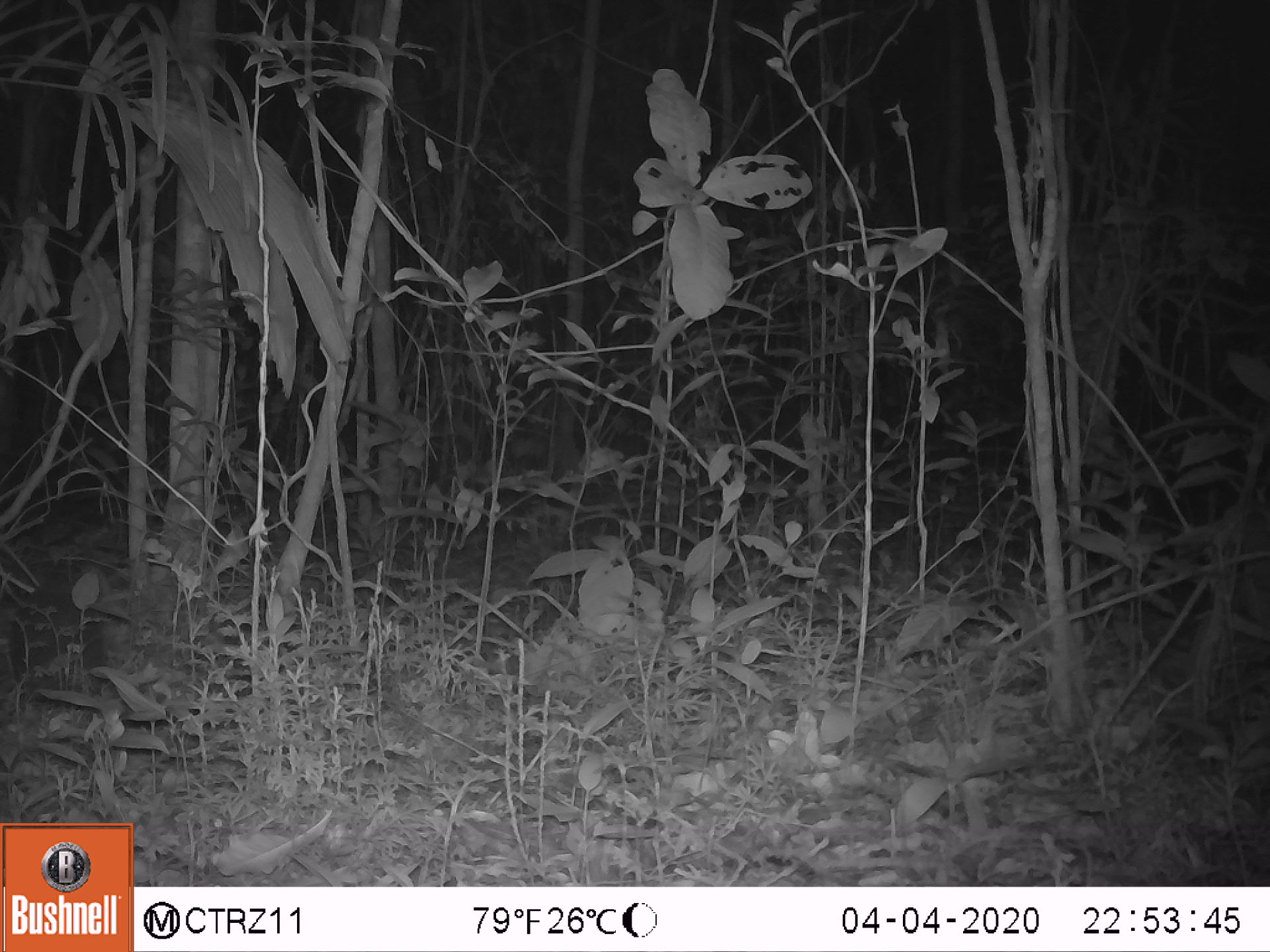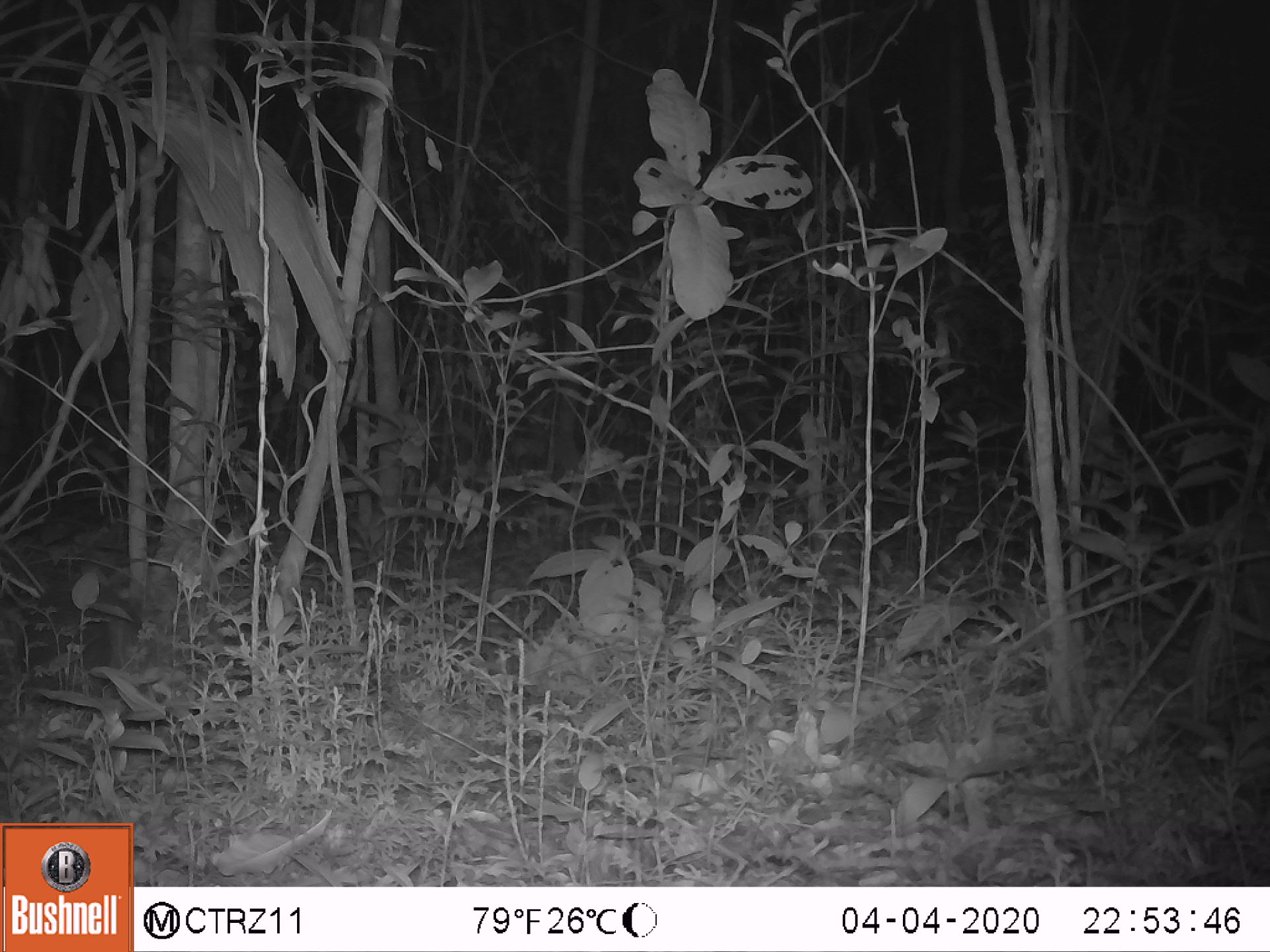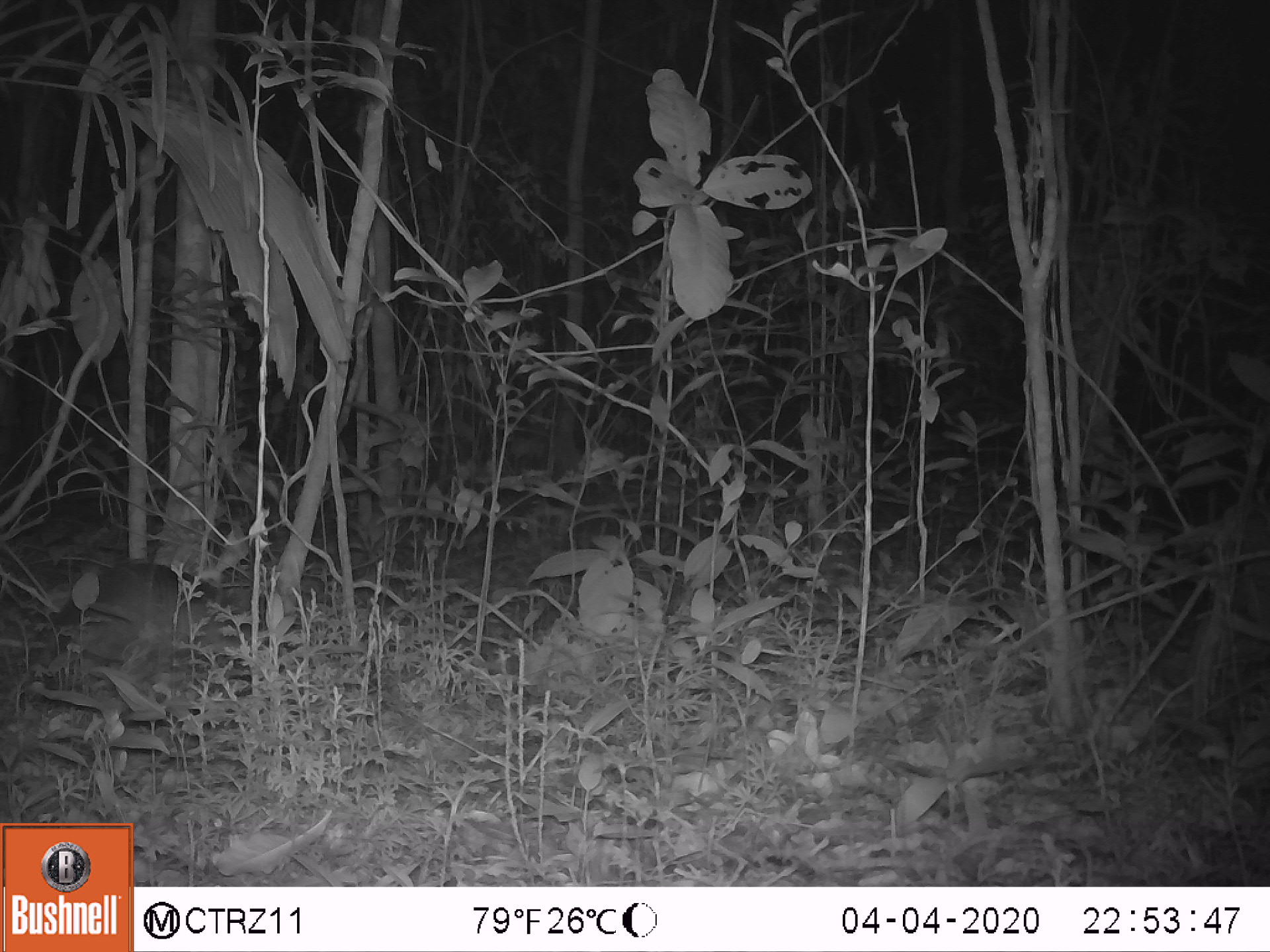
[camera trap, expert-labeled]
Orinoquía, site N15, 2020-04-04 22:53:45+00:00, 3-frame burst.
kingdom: Animalia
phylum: Chordata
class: Mammalia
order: Cingulata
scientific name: Cingulata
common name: armadillo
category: unknown armadillo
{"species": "unknown armadillo (armadillo) (Cingulata)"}